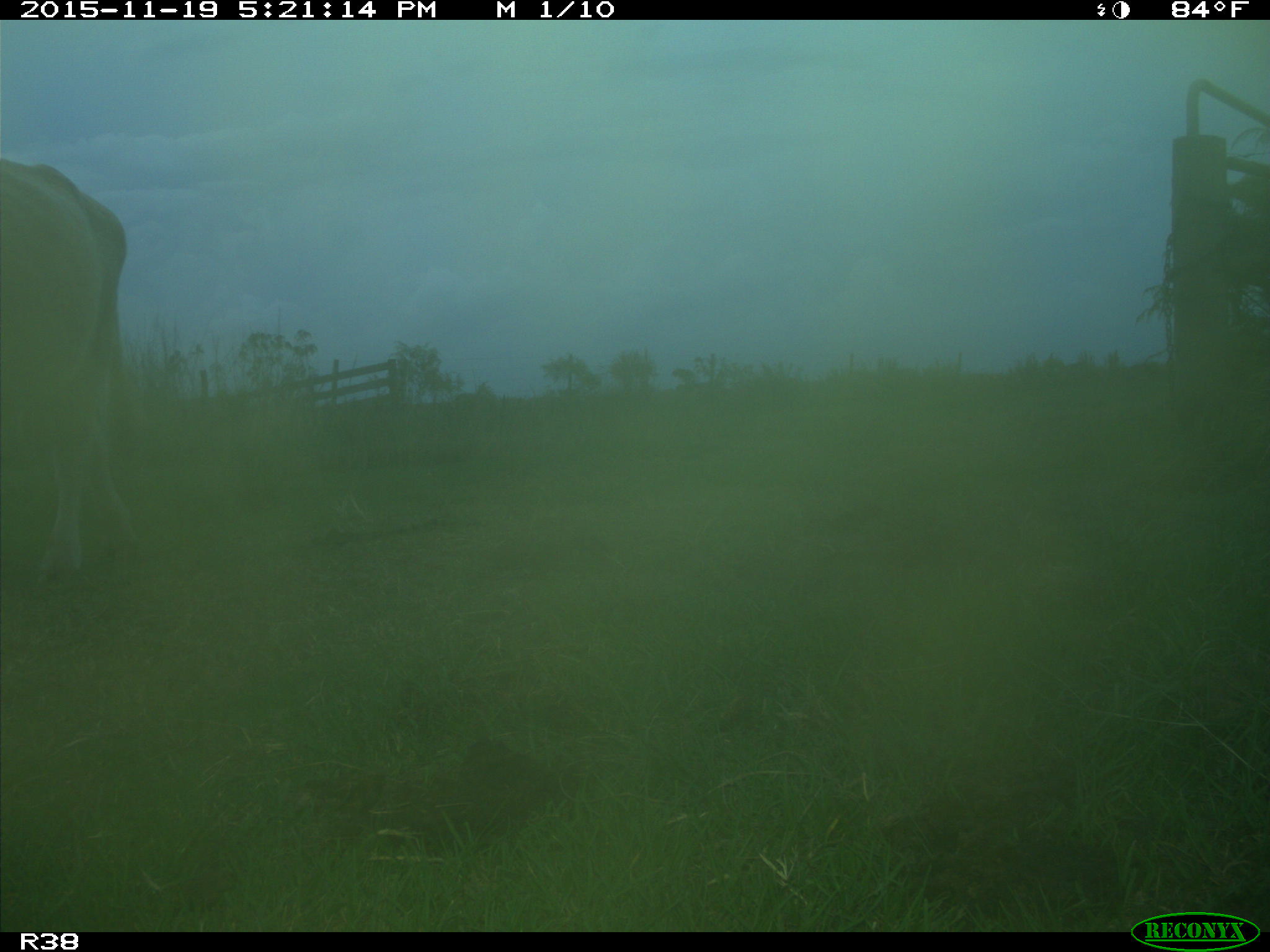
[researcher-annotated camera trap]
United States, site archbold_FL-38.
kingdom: Animalia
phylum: Chordata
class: Mammalia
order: Artiodactyla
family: Bovidae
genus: Bos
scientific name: Bos taurus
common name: domestic cow